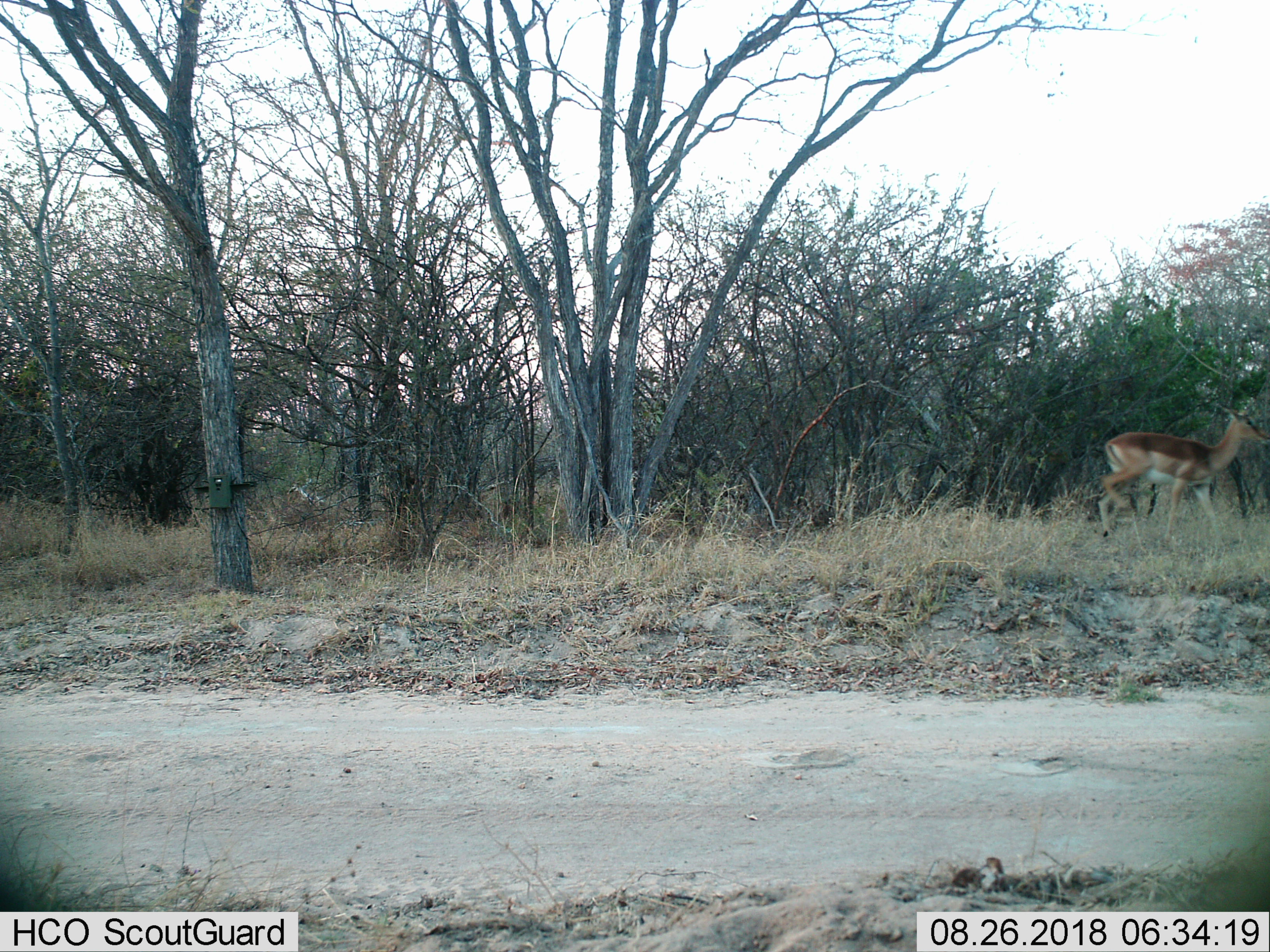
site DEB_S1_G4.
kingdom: Animalia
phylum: Chordata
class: Mammalia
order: Artiodactyla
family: Bovidae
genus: Aepyceros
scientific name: Aepyceros melampus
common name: impala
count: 1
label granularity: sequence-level